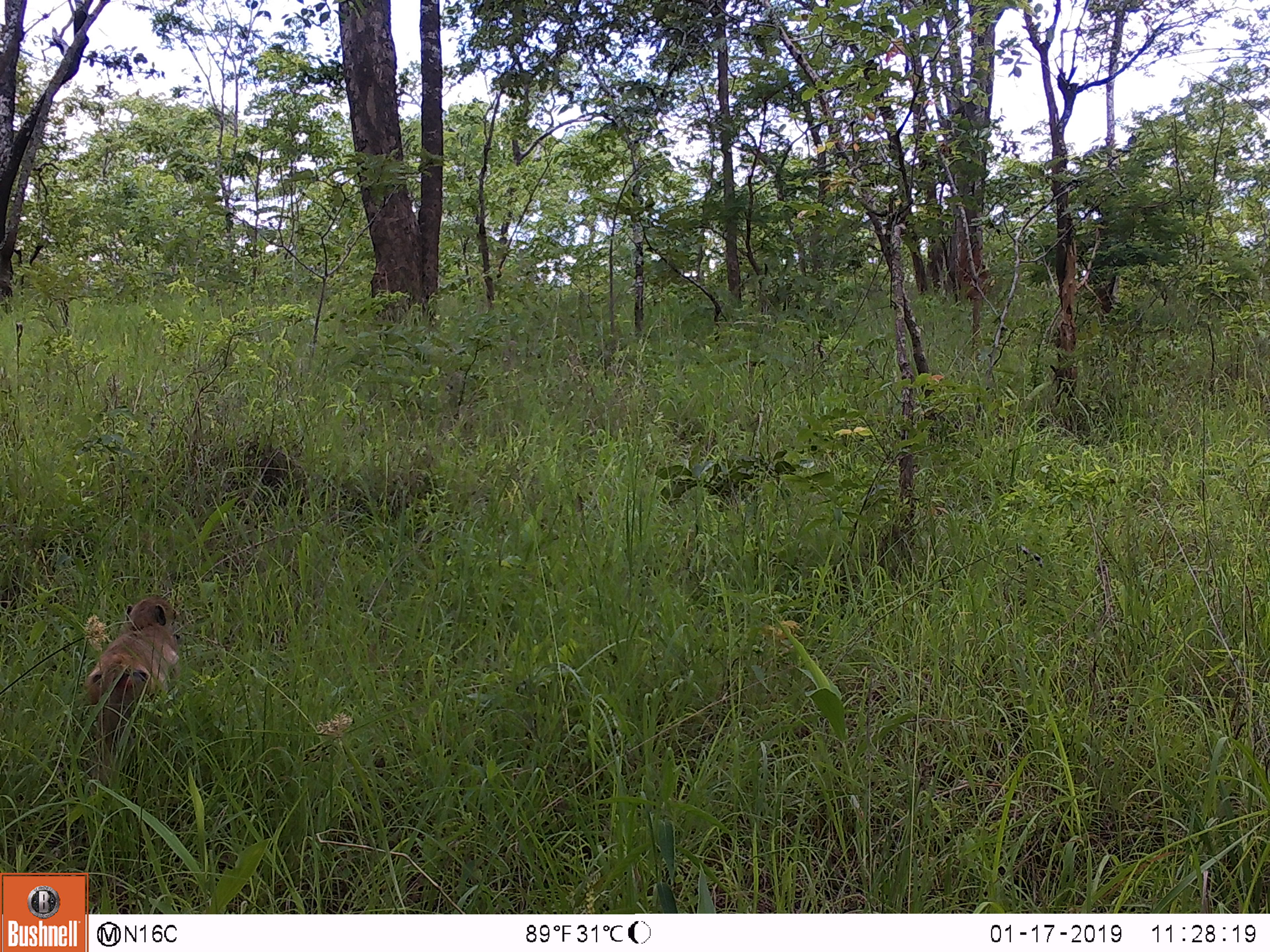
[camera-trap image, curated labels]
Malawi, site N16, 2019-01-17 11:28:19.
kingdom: Animalia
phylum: Chordata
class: Mammalia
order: Primates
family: Cercopithecidae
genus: Papio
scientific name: Papio cynocephalus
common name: yellow baboon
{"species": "yellow baboon (Papio cynocephalus)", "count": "1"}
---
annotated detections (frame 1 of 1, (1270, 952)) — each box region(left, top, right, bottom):
yellow baboon: region(84, 589, 187, 739)